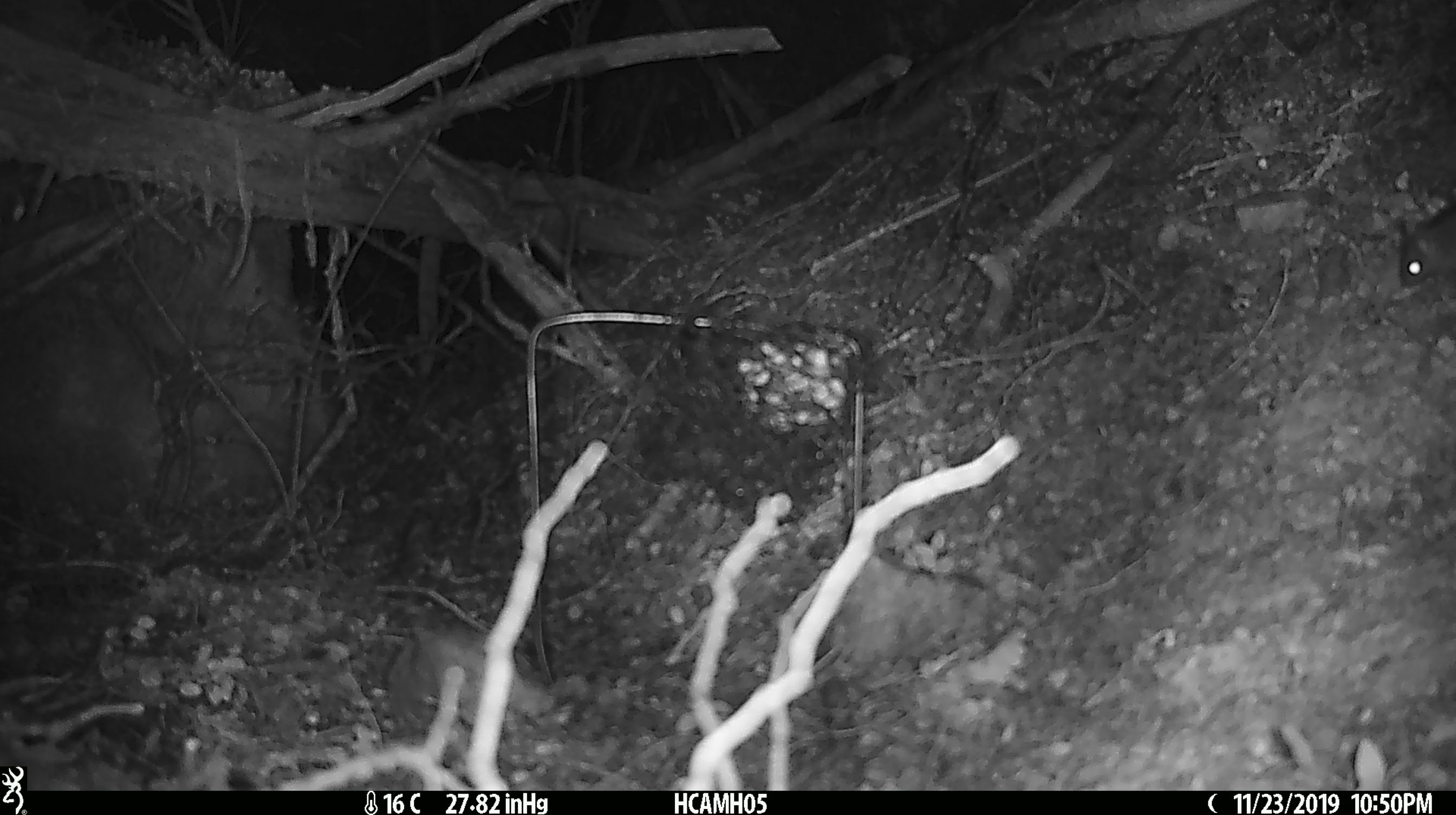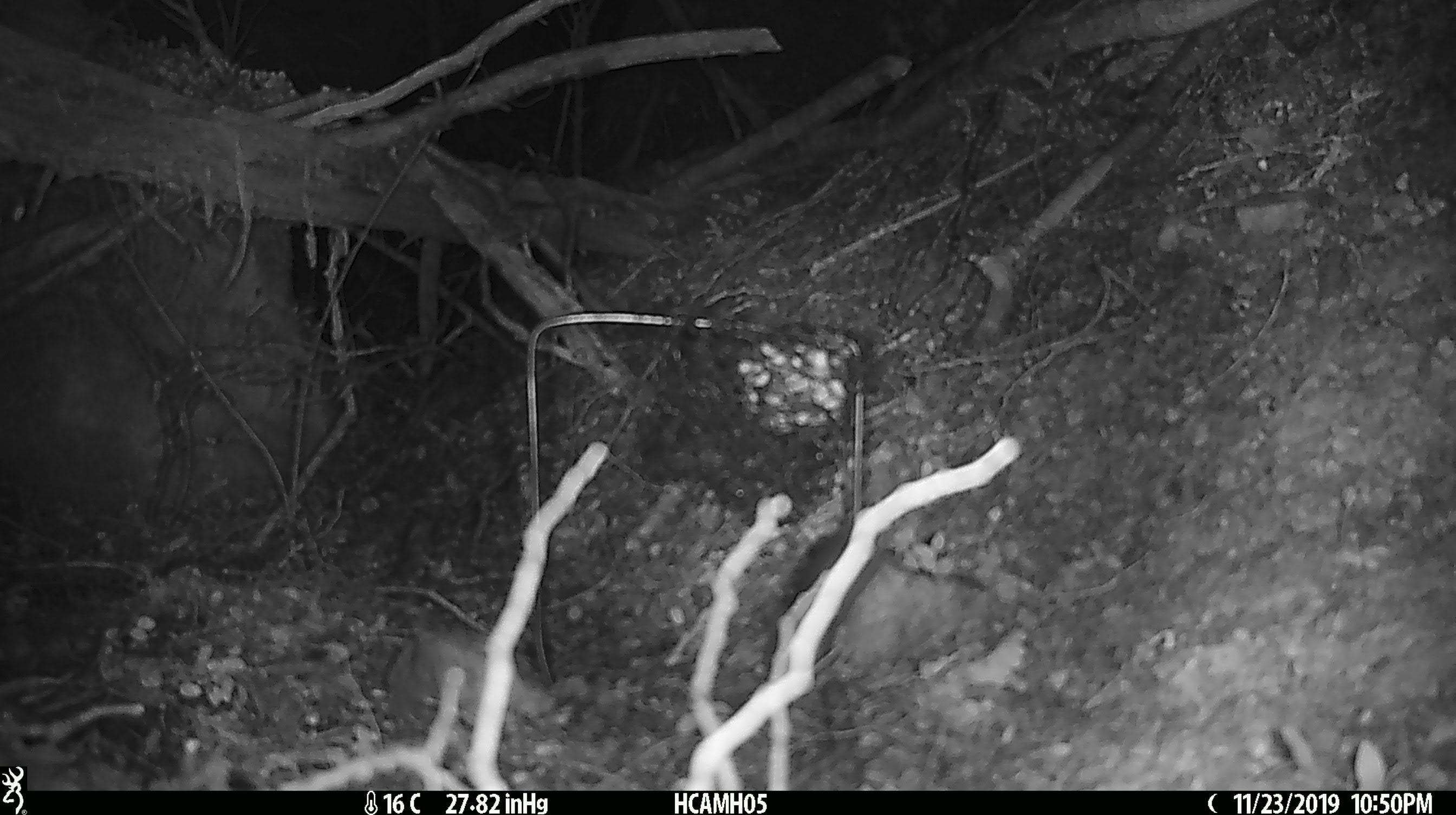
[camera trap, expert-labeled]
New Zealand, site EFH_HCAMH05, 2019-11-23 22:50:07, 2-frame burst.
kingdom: Animalia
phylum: Chordata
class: Mammalia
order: Rodentia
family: Muridae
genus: Mus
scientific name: Mus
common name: mouse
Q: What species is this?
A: Mouse (Mus).